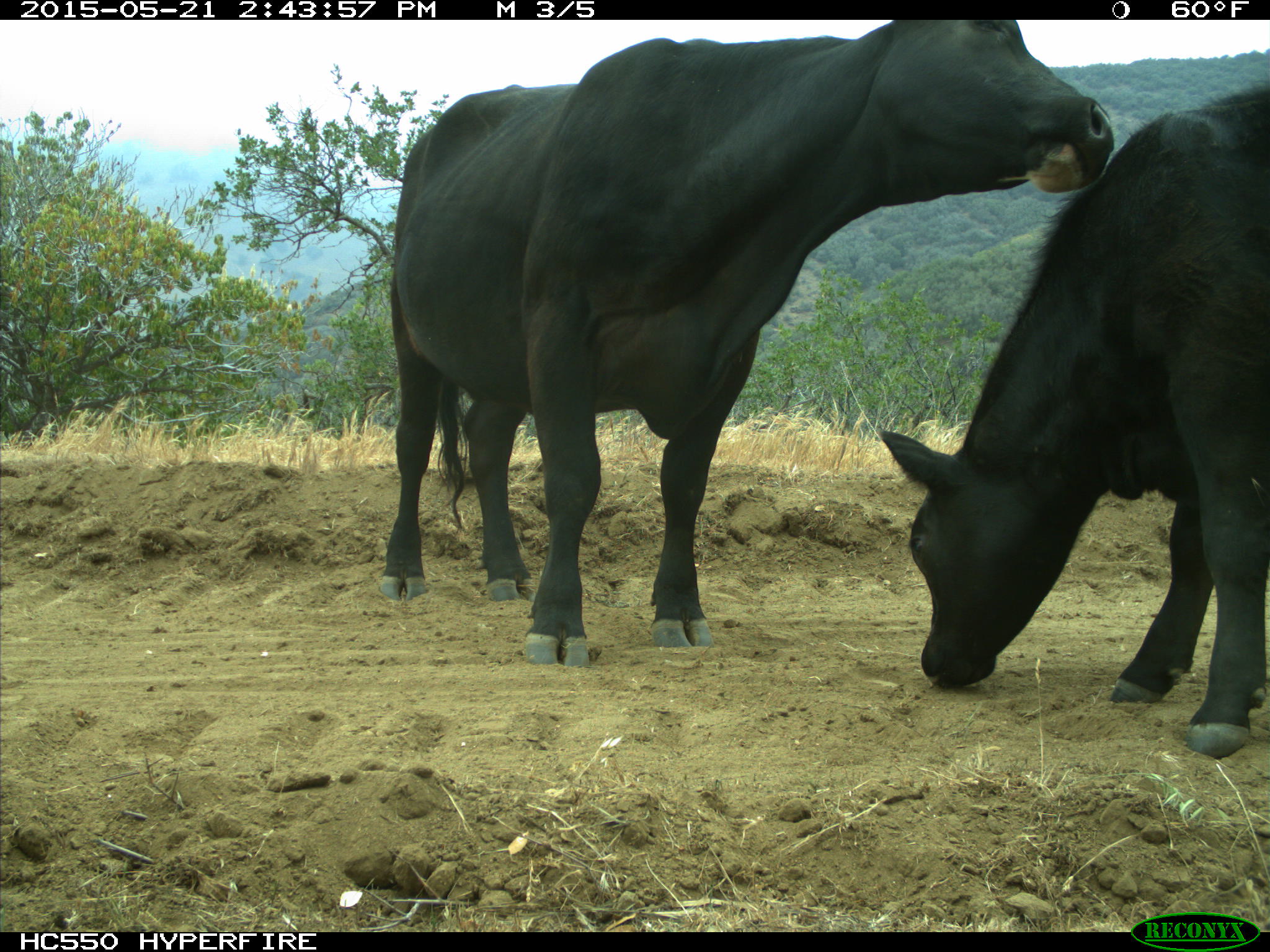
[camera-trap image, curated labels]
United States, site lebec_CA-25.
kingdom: Animalia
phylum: Chordata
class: Mammalia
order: Artiodactyla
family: Bovidae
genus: Bos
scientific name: Bos taurus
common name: domestic cow